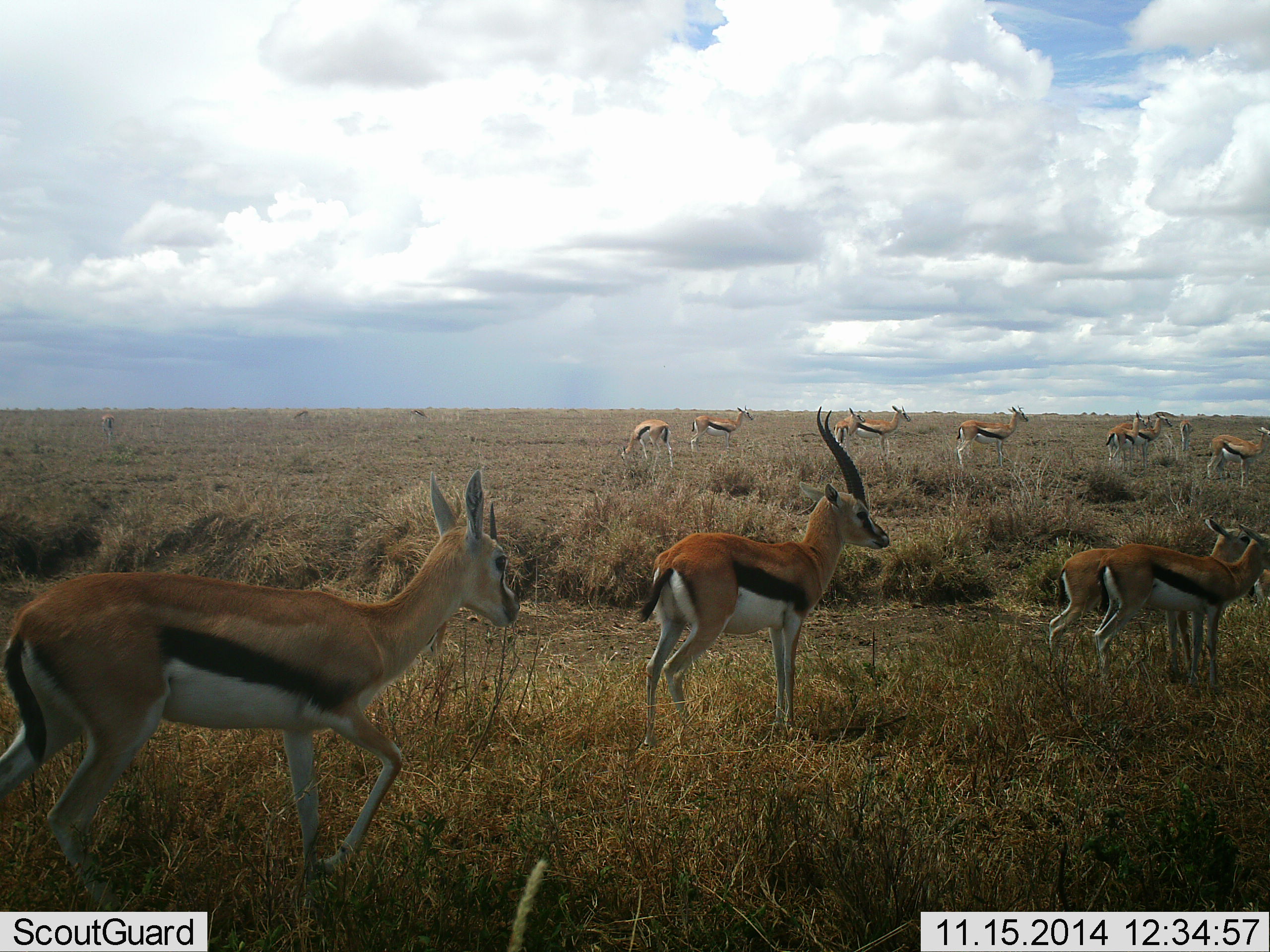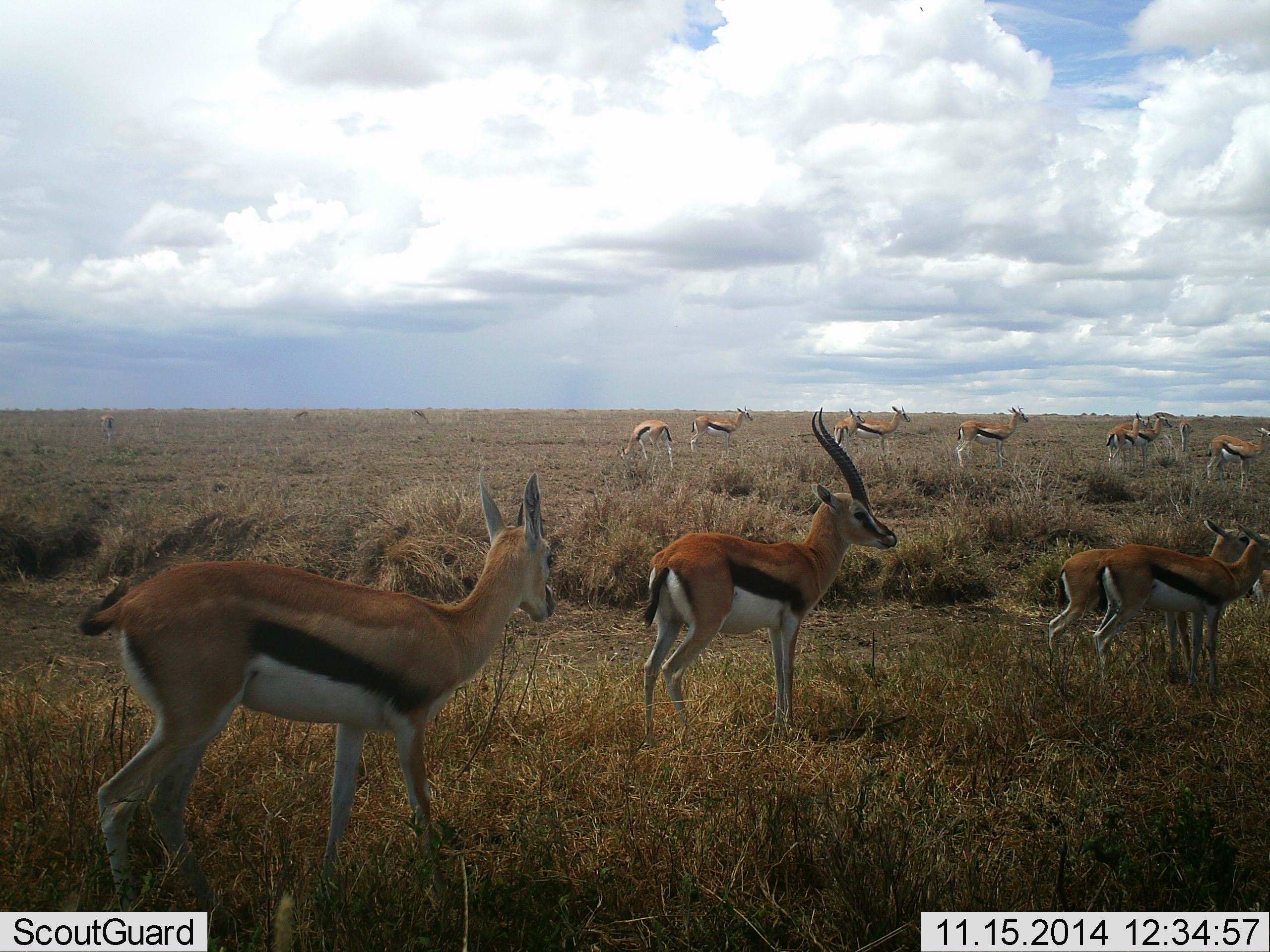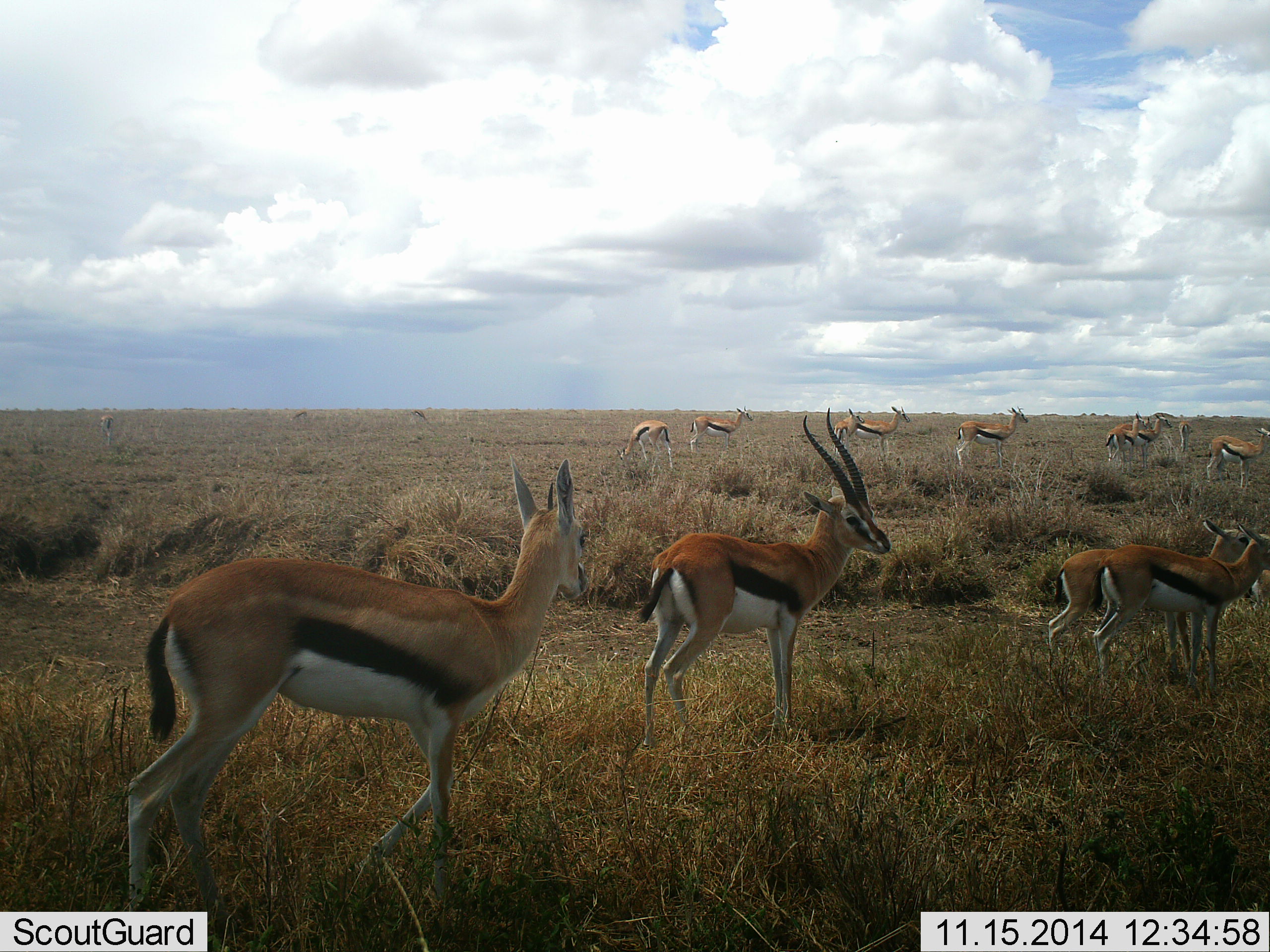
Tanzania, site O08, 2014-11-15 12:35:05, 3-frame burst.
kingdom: Animalia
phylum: Chordata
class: Mammalia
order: Artiodactyla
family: Bovidae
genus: Eudorcas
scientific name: Eudorcas thomsonii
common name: thomson's gazelle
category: gazellethomsons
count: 11-50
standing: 90%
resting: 20%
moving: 40%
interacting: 20%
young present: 20%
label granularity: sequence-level